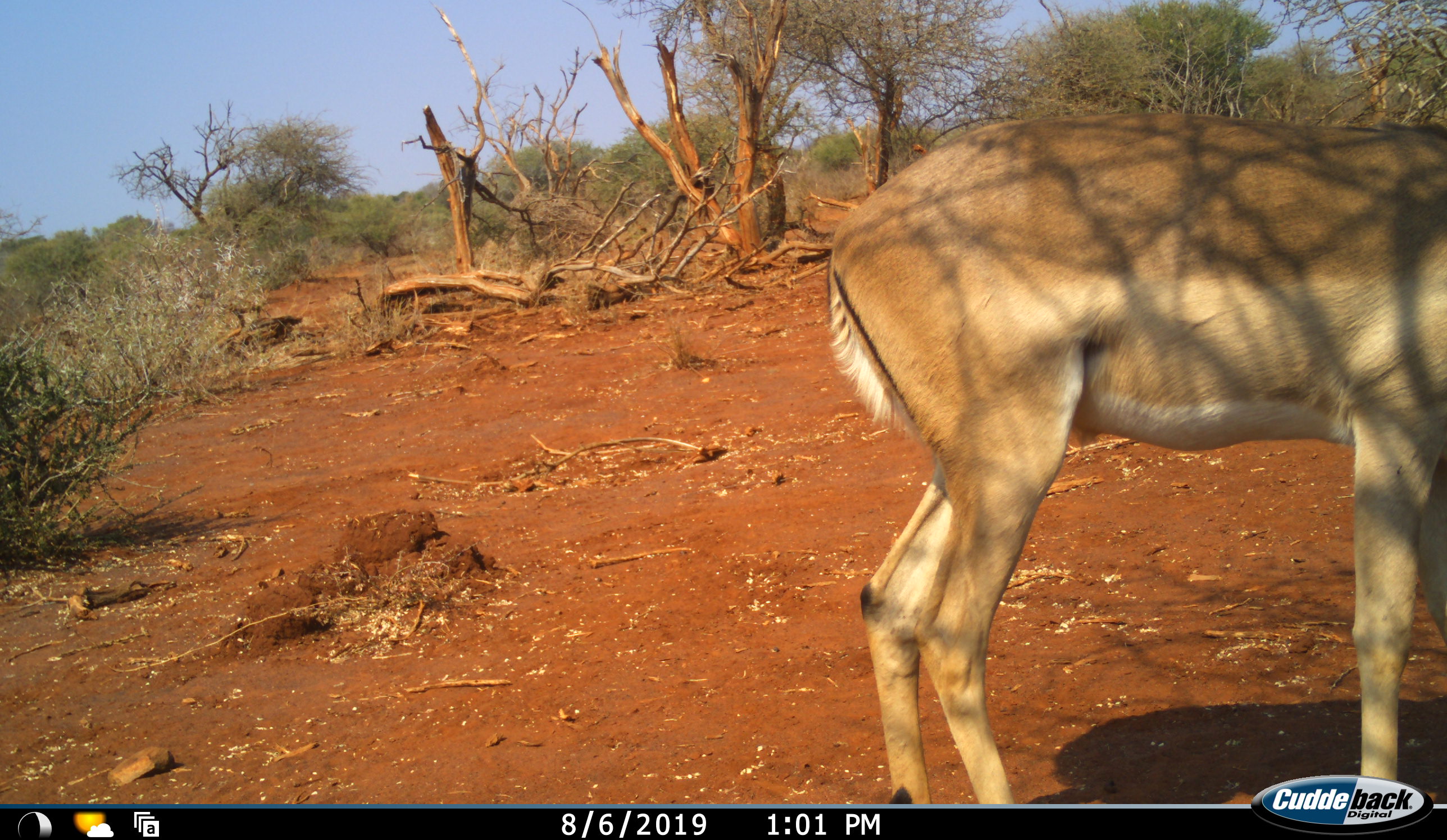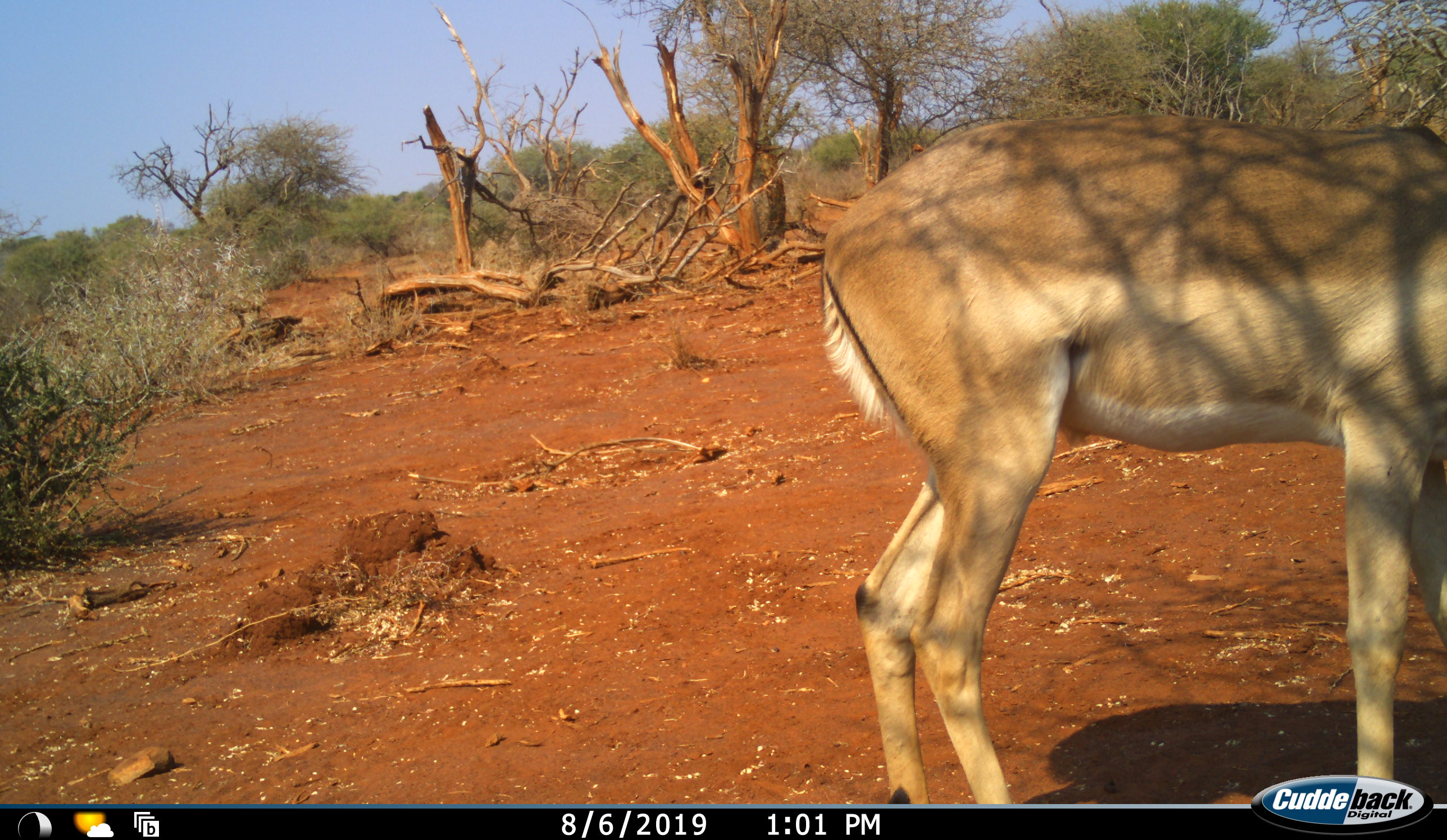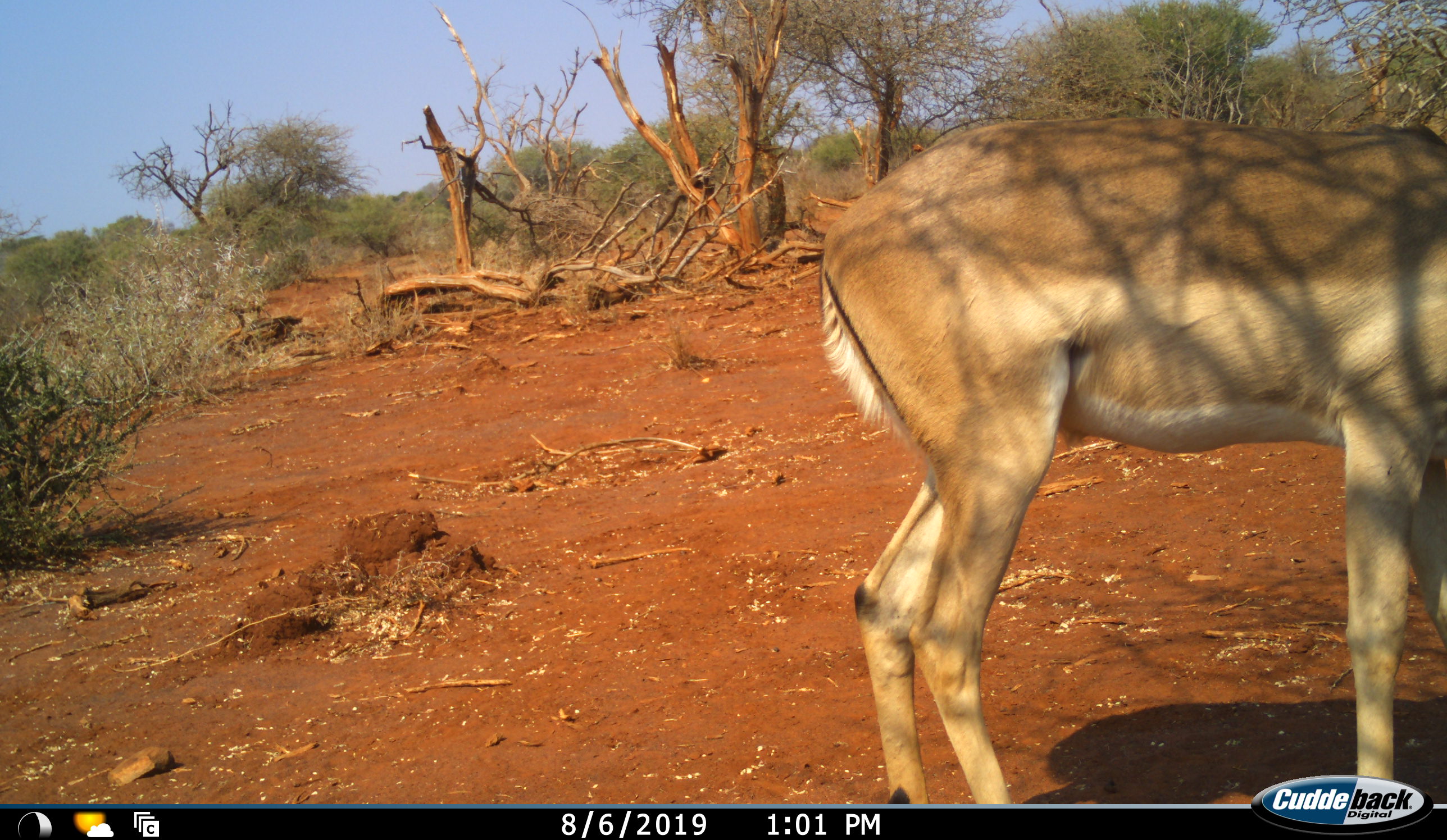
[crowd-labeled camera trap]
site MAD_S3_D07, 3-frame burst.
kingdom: Animalia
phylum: Chordata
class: Mammalia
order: Artiodactyla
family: Bovidae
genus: Aepyceros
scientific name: Aepyceros melampus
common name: impala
Impala (Aepyceros melampus), count 1. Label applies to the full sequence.